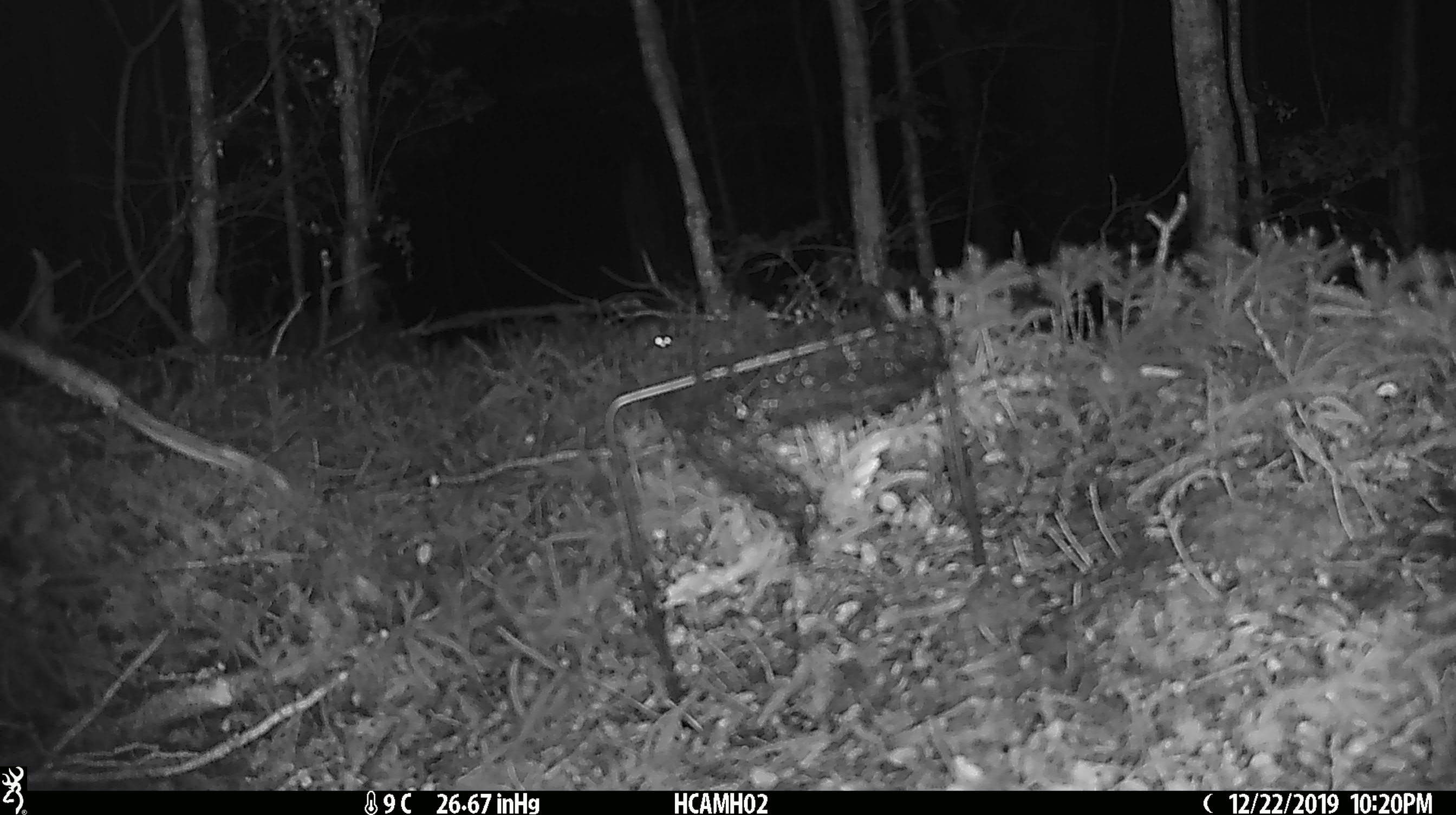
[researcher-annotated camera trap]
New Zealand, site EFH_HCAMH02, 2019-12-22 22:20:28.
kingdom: Animalia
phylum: Chordata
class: Mammalia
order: Rodentia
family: Muridae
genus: Mus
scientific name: Mus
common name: mouse